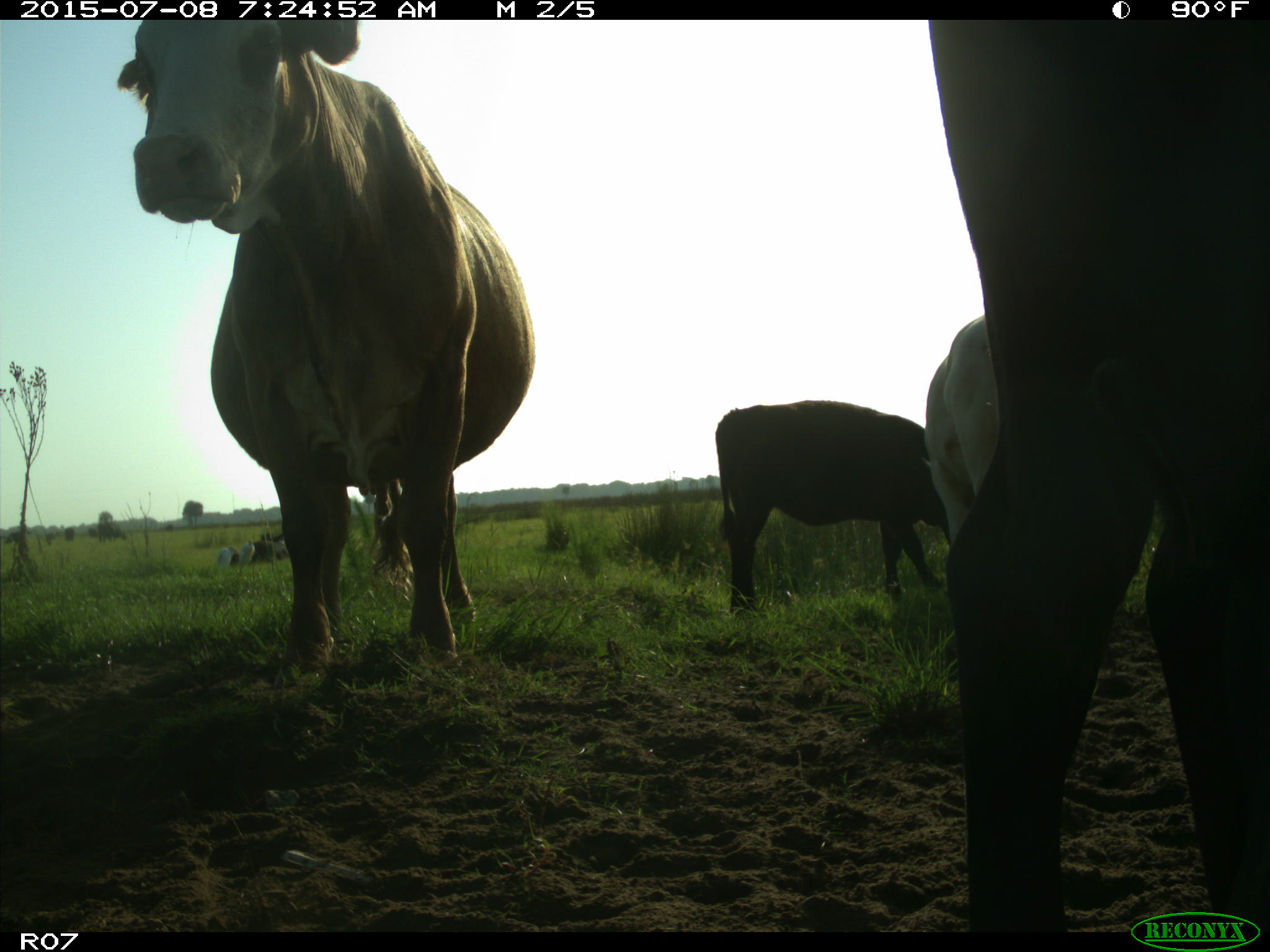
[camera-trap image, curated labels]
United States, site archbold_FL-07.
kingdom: Animalia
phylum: Chordata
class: Mammalia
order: Artiodactyla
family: Bovidae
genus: Bos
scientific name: Bos taurus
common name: domestic cow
Bos taurus (domestic cow).